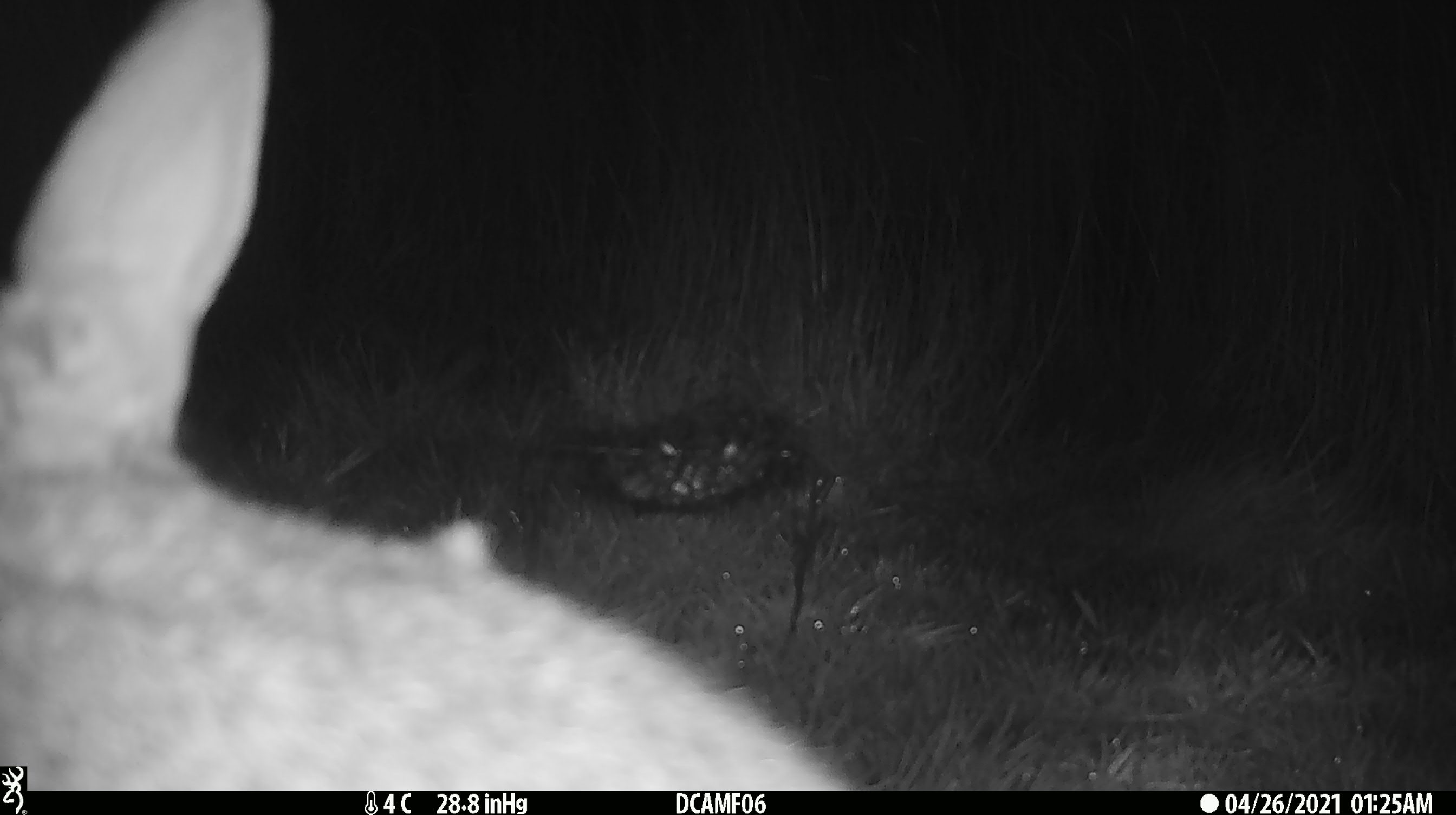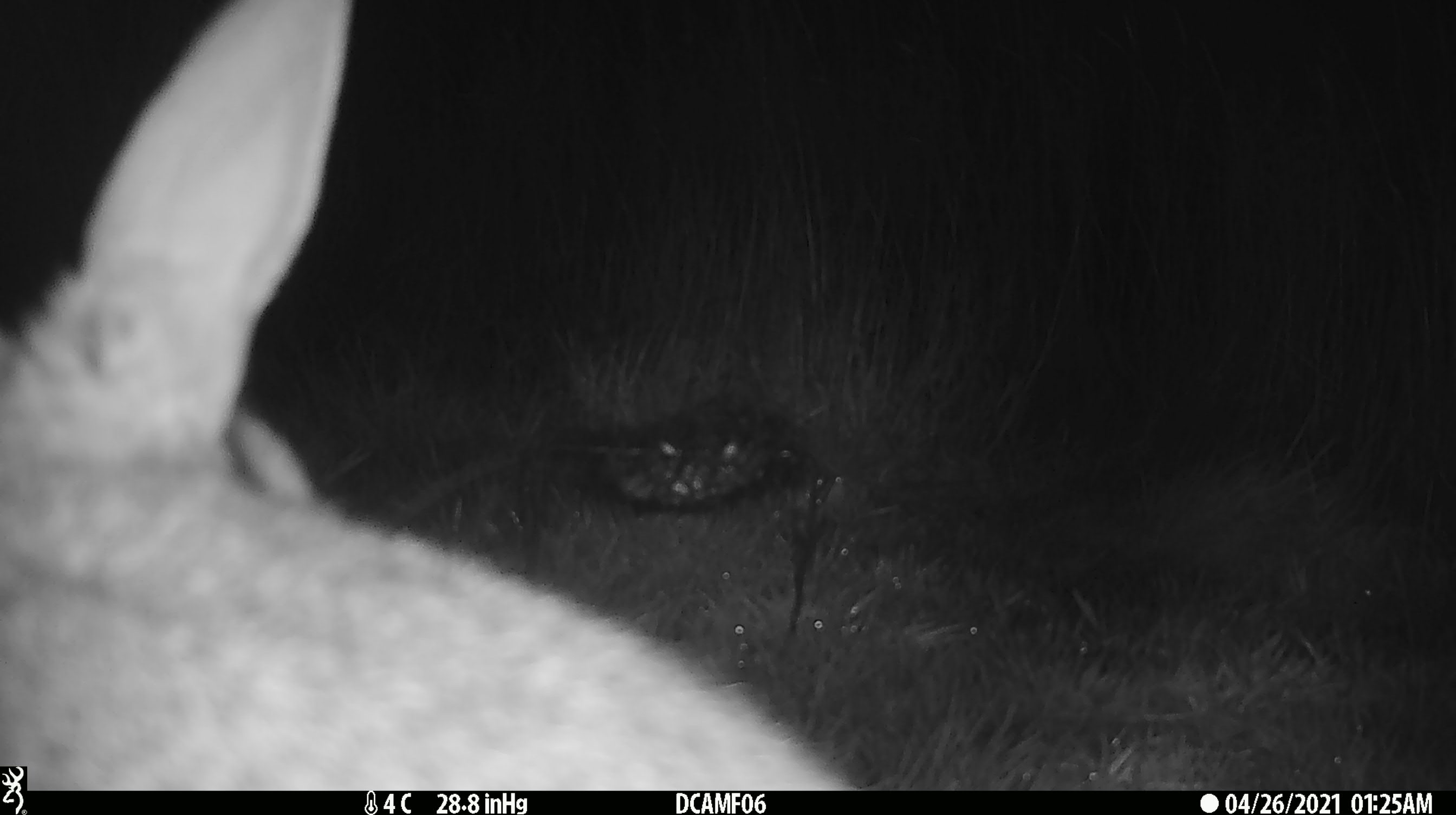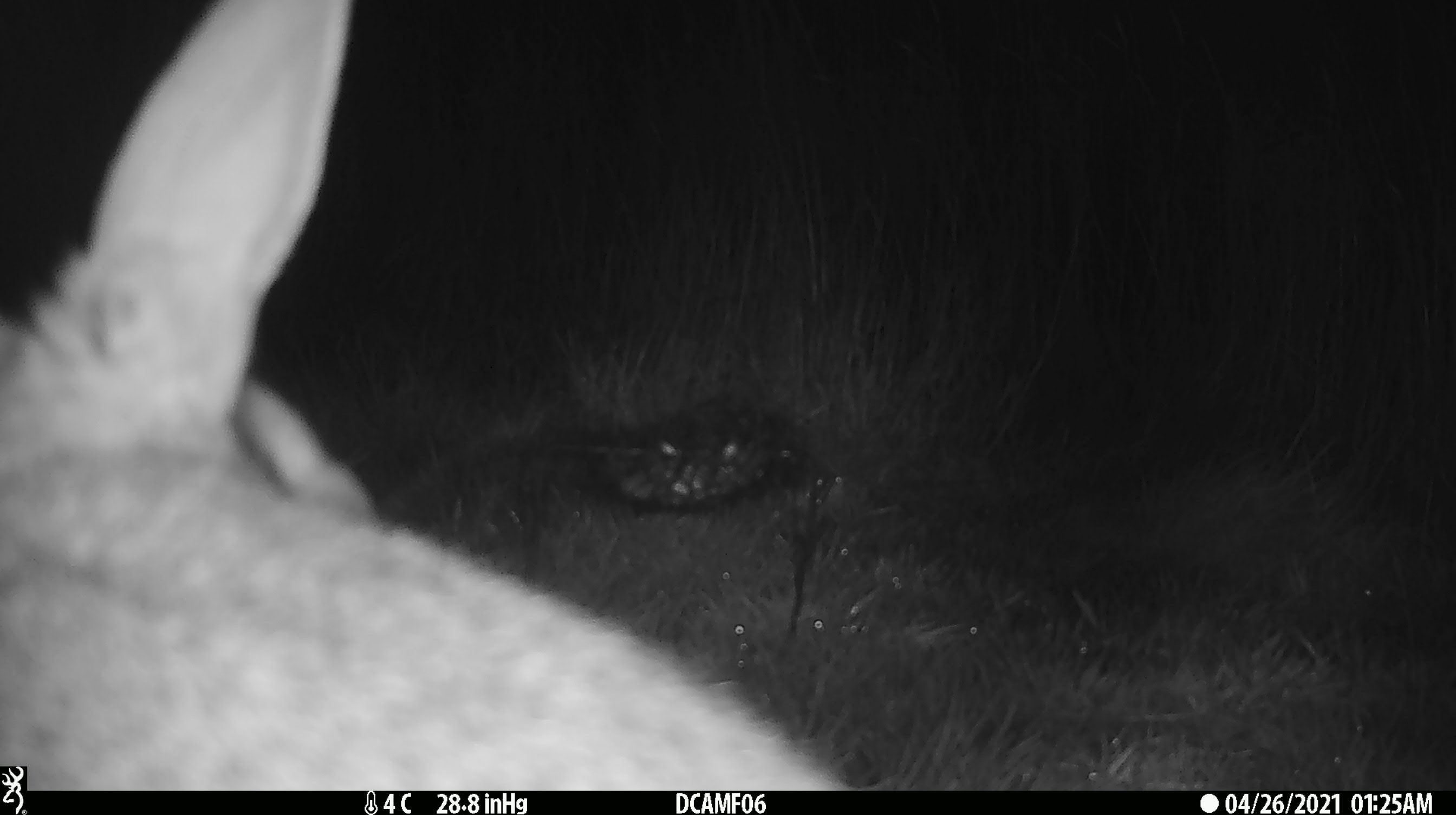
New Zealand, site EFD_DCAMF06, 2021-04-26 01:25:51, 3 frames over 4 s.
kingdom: Animalia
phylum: Chordata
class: Mammalia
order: Lagomorpha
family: Leporidae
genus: Lepus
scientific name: Lepus europaeus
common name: brown hare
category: hare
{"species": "hare (brown hare) (Lepus europaeus)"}